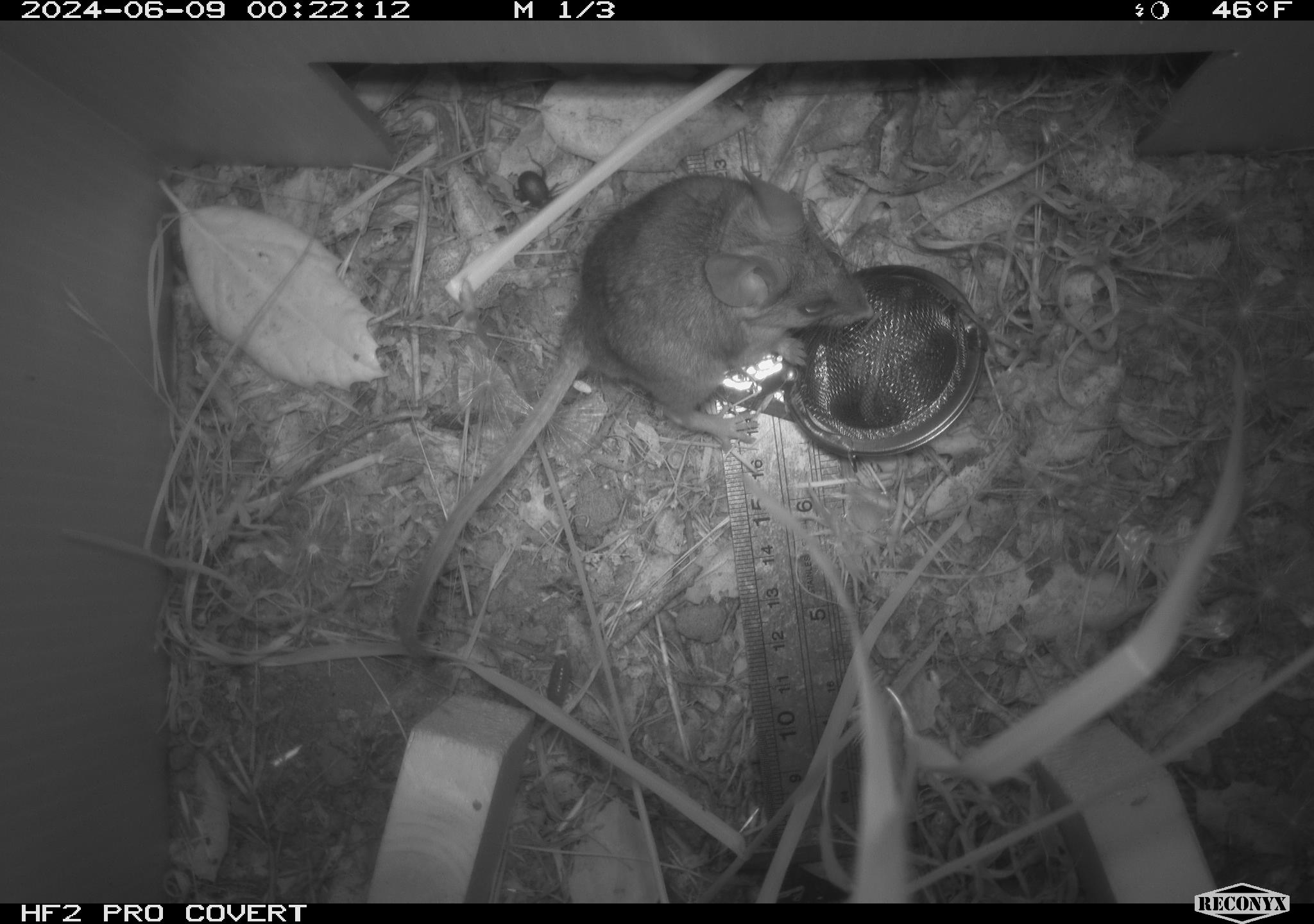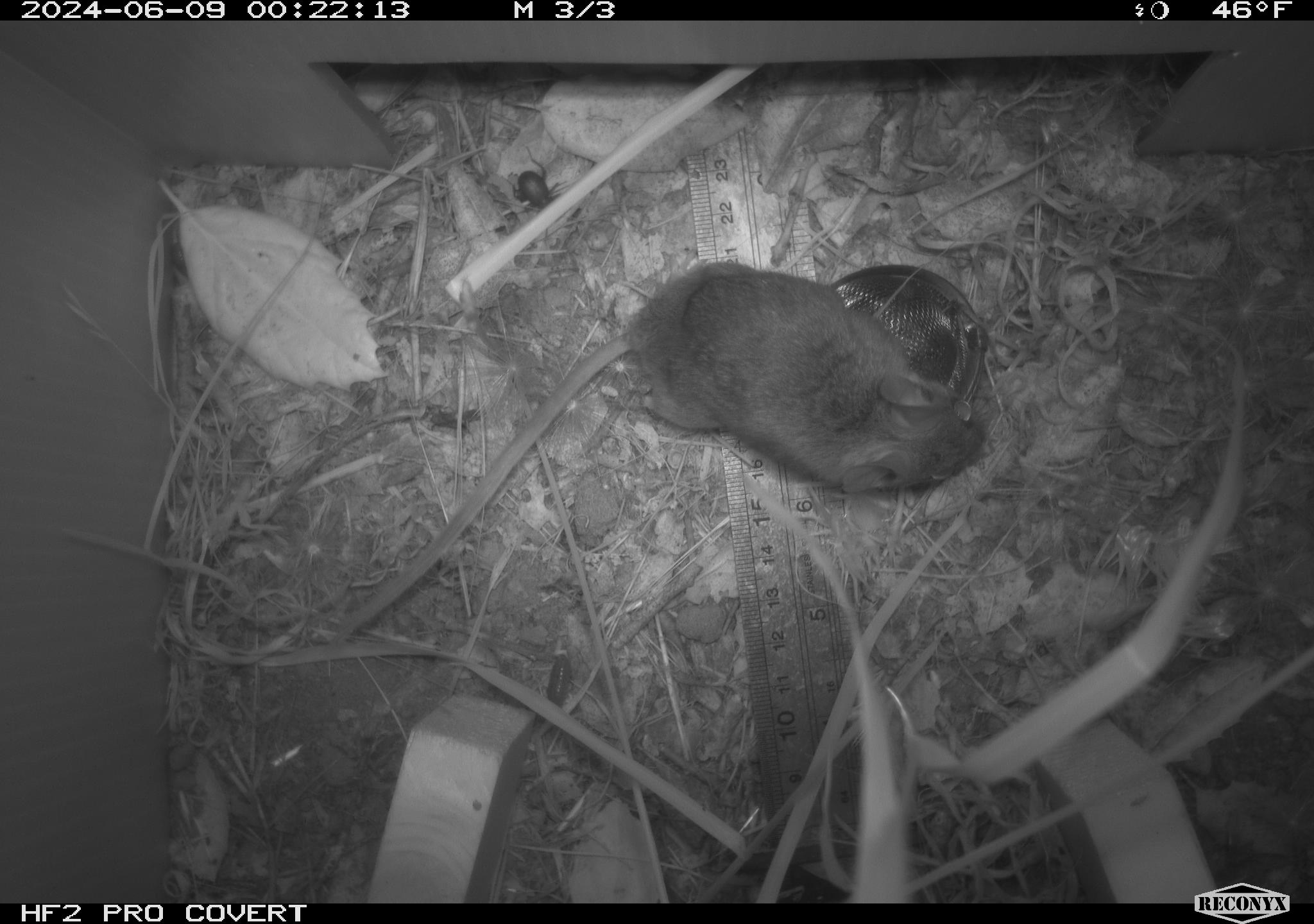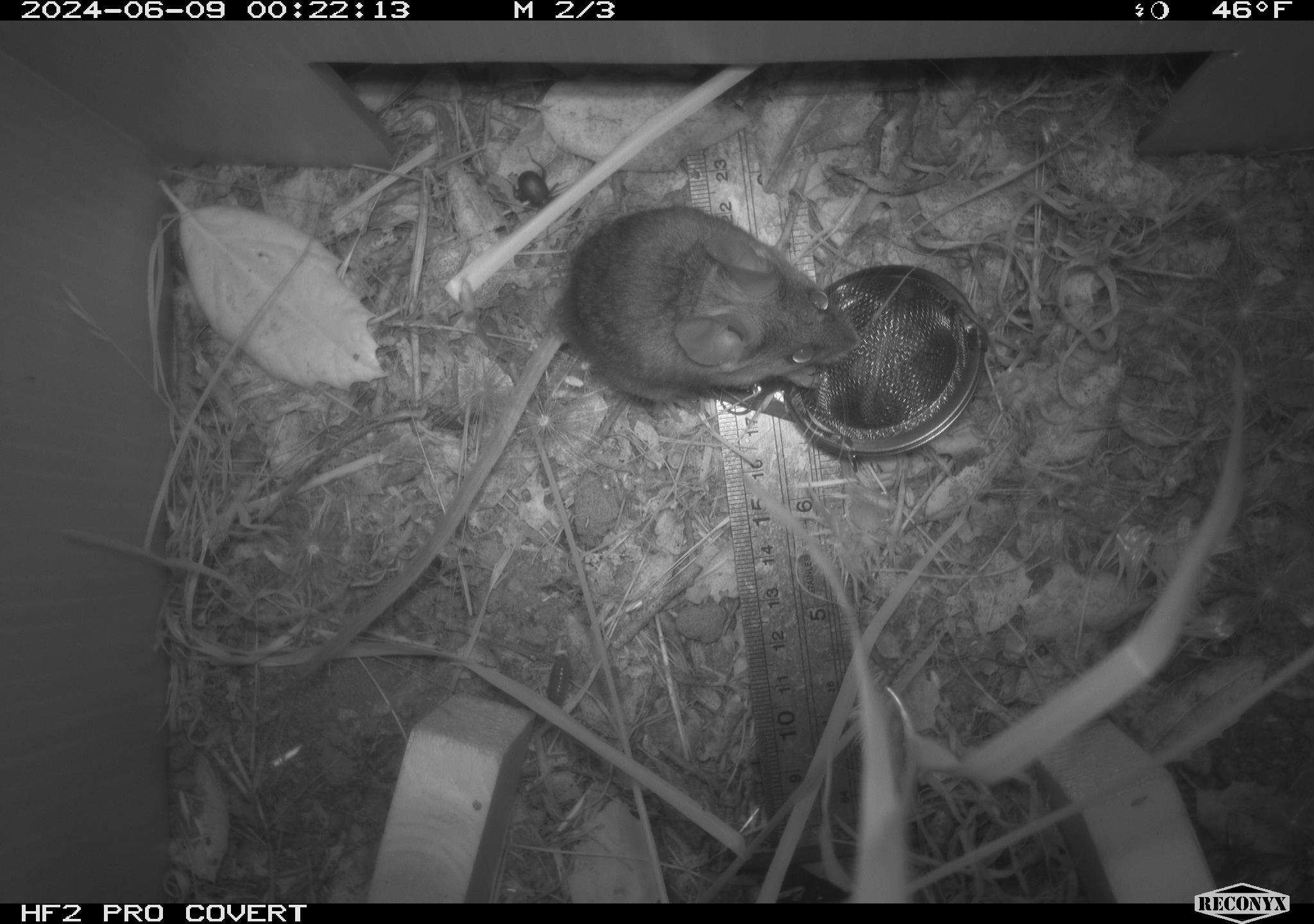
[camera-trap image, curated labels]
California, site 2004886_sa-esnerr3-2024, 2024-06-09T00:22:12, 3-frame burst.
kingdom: Animalia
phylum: Chordata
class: Mammalia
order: Rodentia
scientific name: Rodentia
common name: rodent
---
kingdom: Animalia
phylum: Arthropoda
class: Insecta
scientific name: Insecta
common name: insect